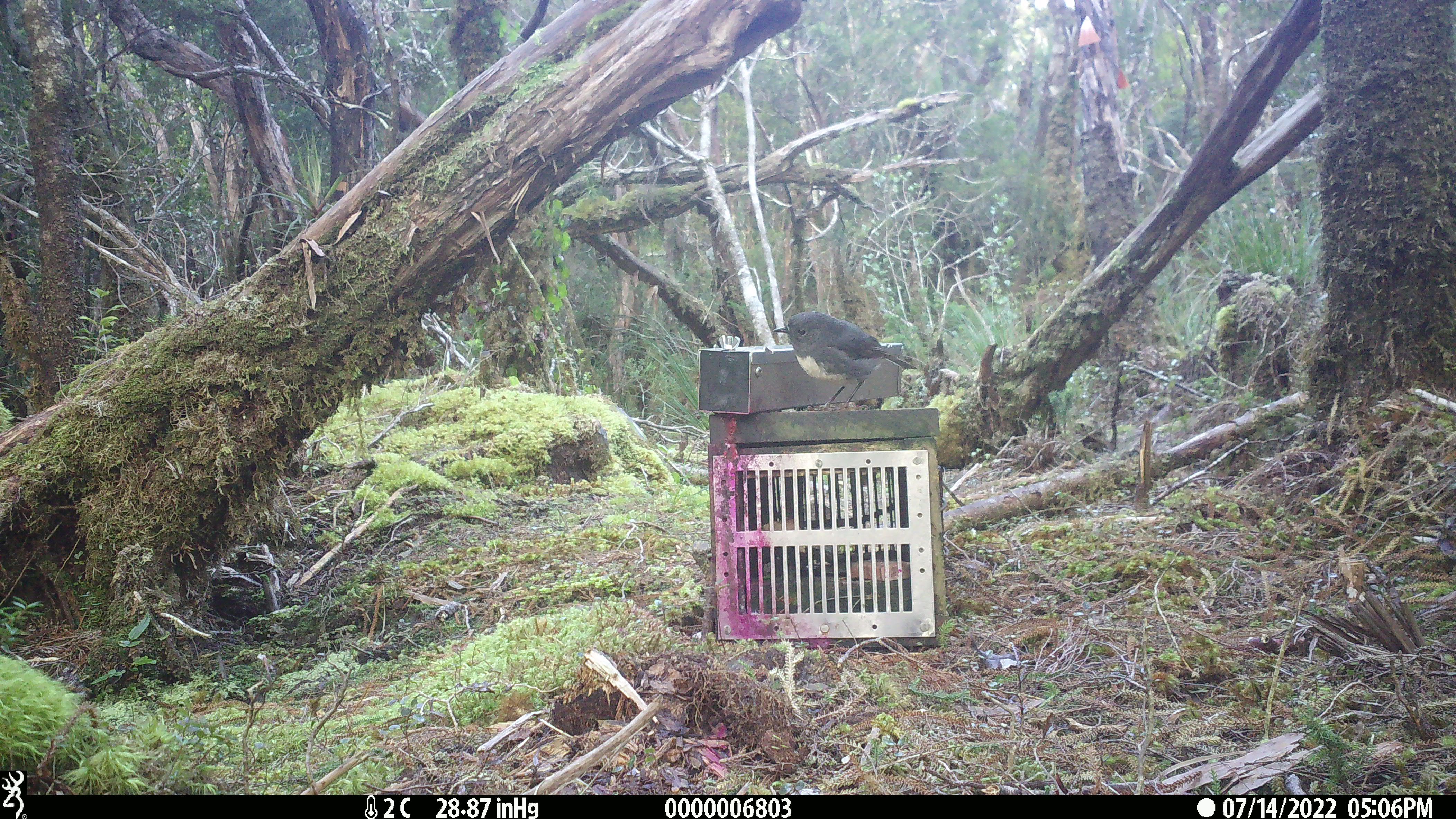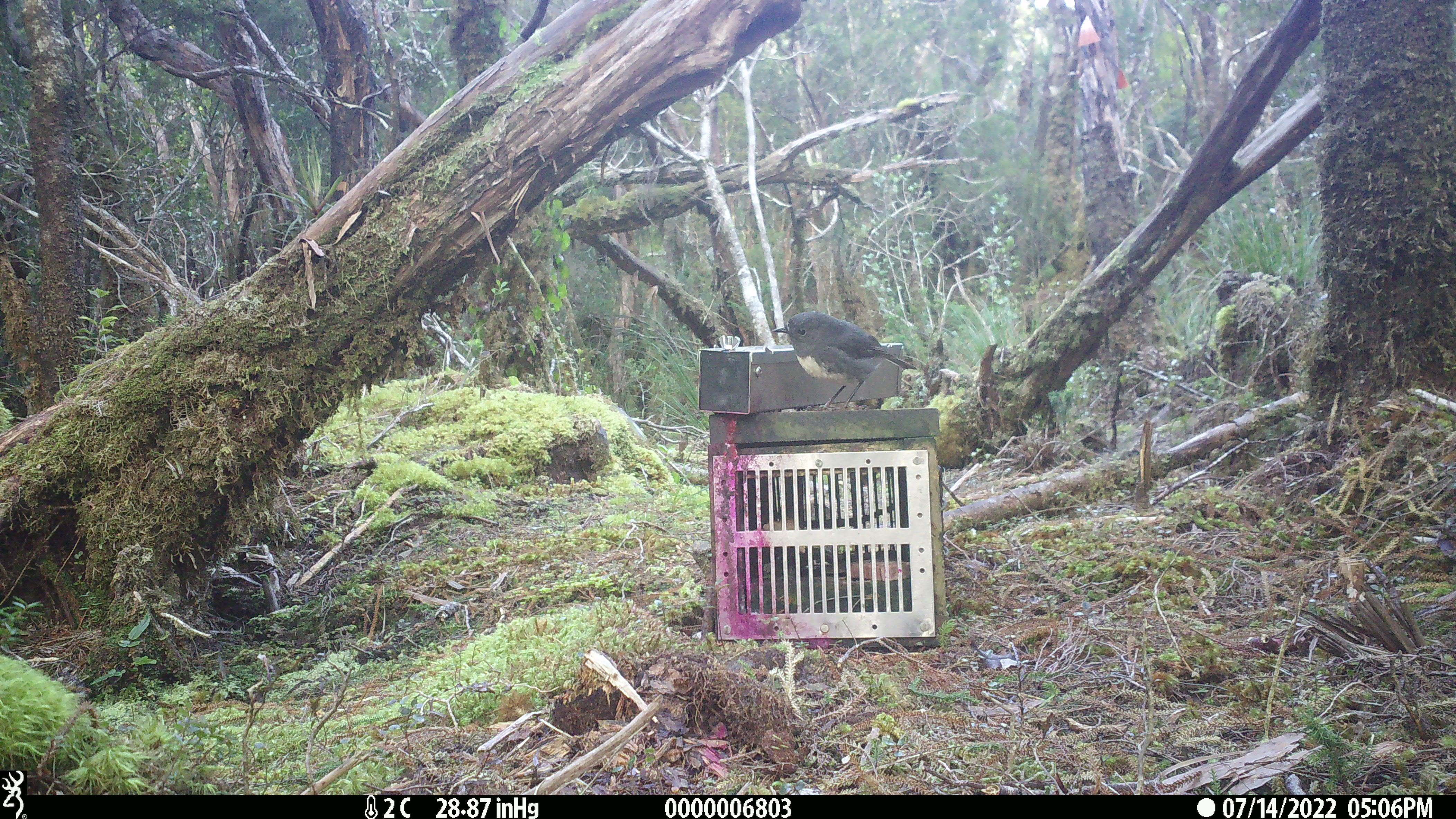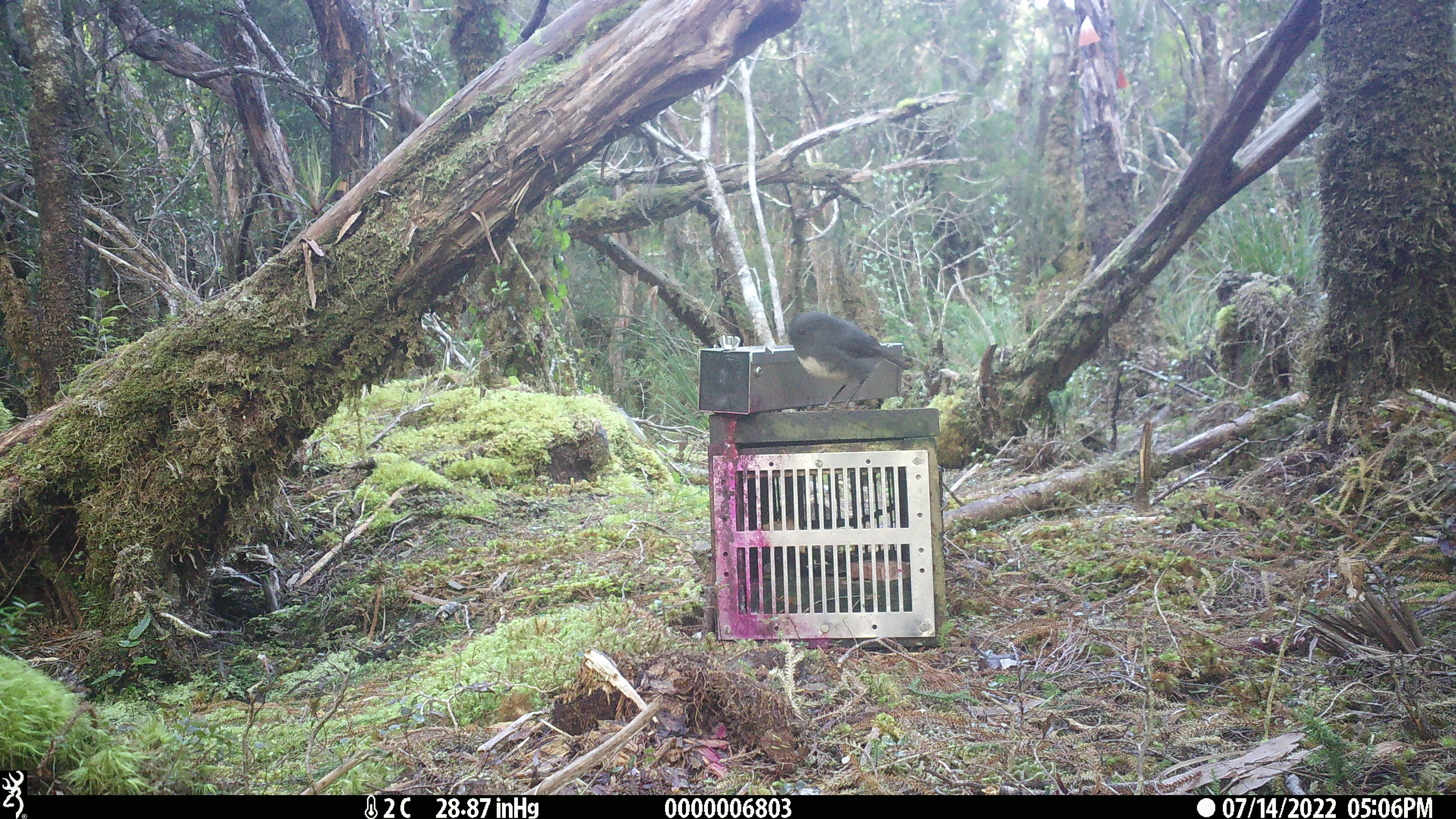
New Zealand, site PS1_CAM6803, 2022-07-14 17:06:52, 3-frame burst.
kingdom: Animalia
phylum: Chordata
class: Aves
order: Passeriformes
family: Petroicidae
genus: Petroica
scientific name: Petroica australis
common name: new zealand robin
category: robin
Robin (new zealand robin) (Petroica australis).